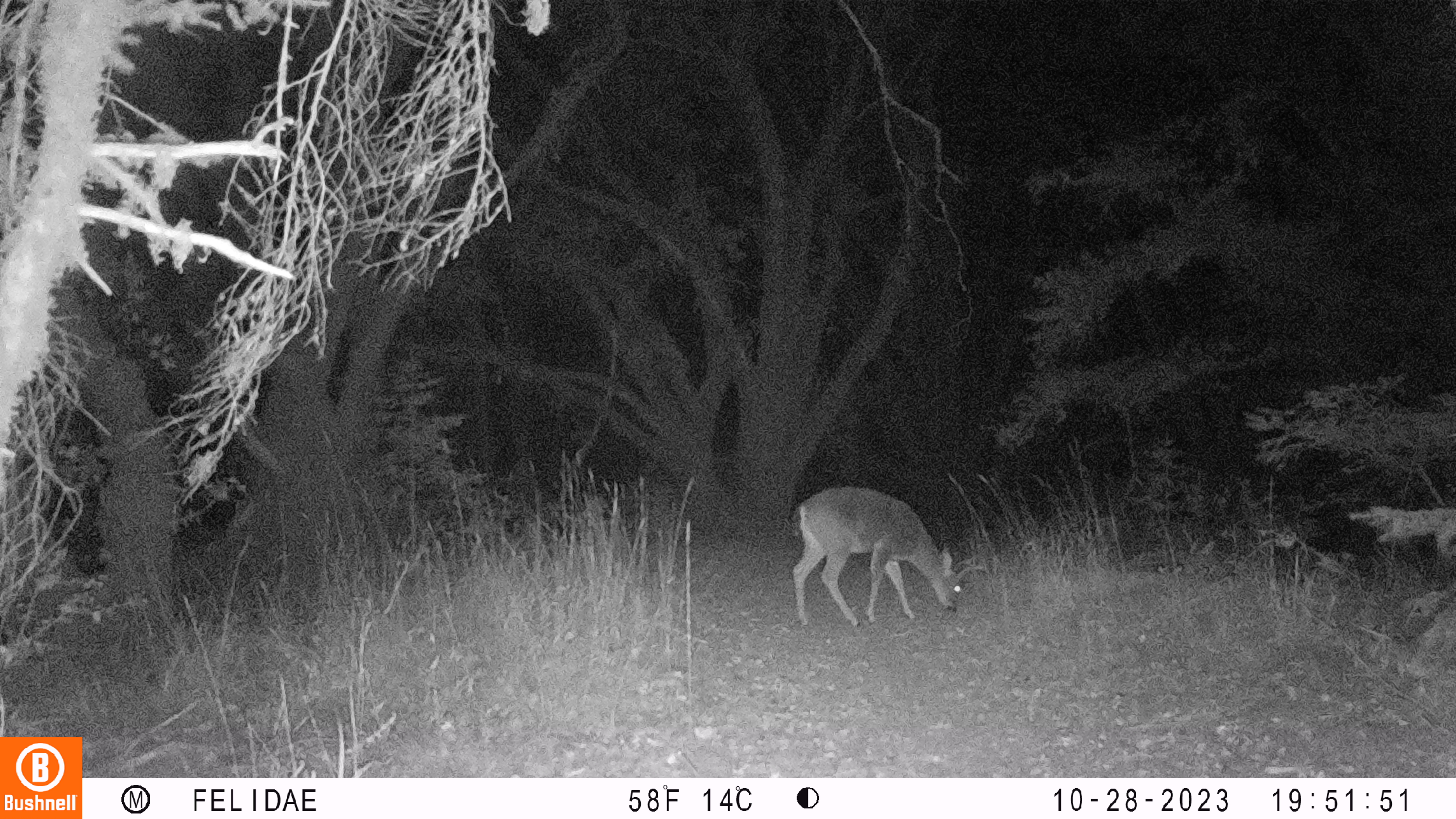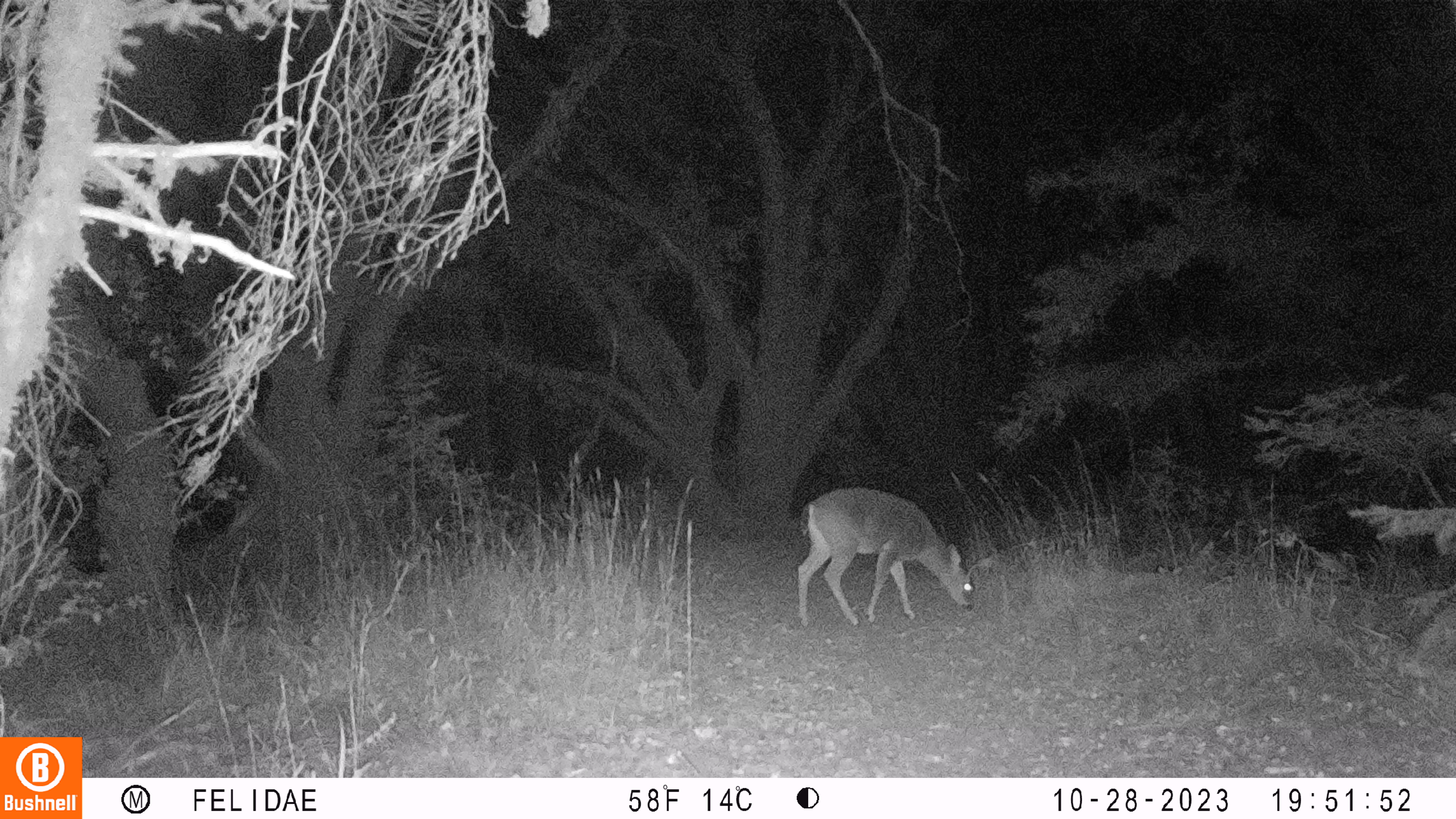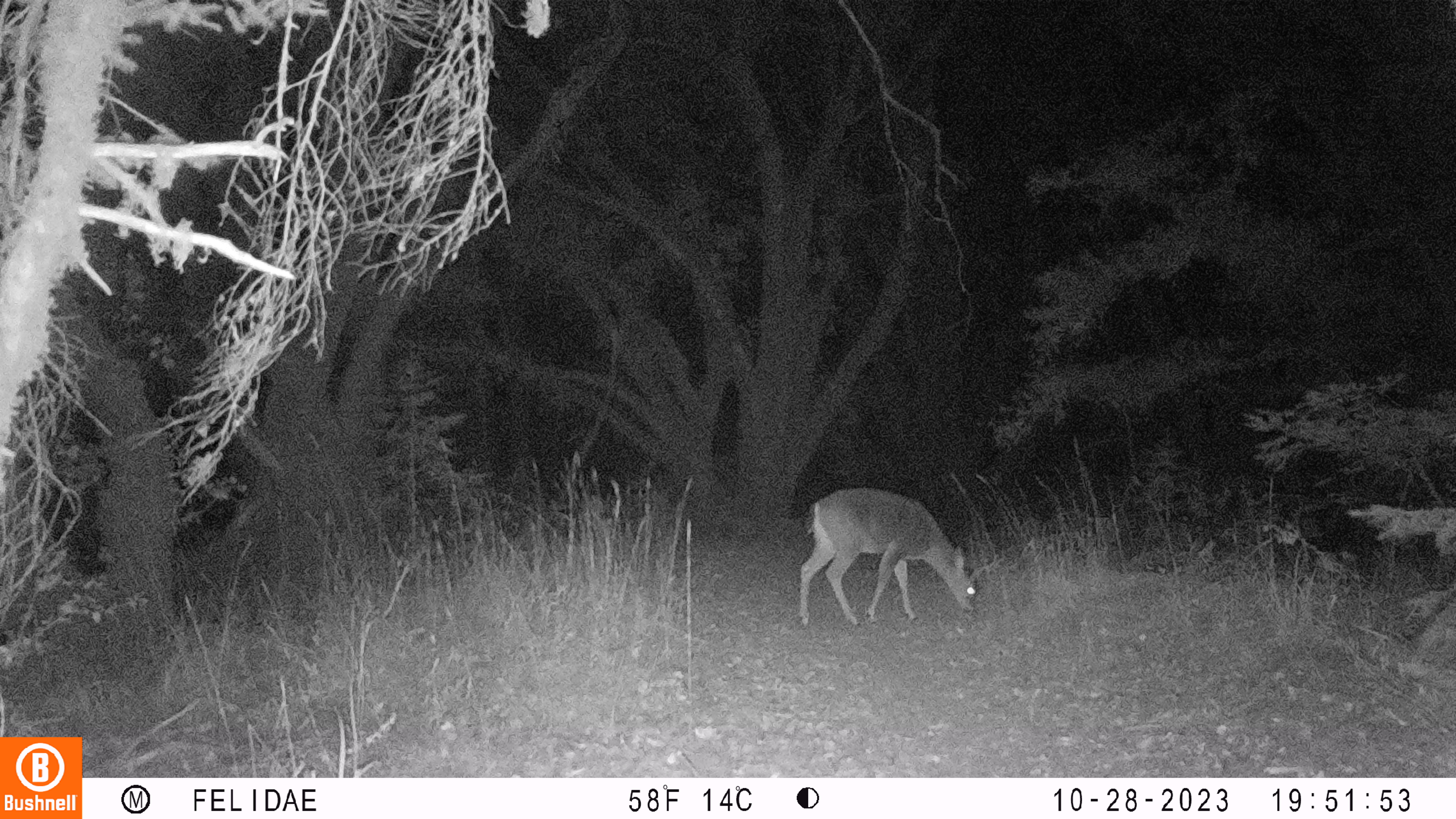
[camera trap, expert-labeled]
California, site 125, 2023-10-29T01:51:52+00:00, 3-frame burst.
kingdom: Animalia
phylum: Chordata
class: Mammalia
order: Artiodactyla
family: Cervidae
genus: Odocoileus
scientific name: Odocoileus hemionus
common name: mule deer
Mule deer (Odocoileus hemionus).